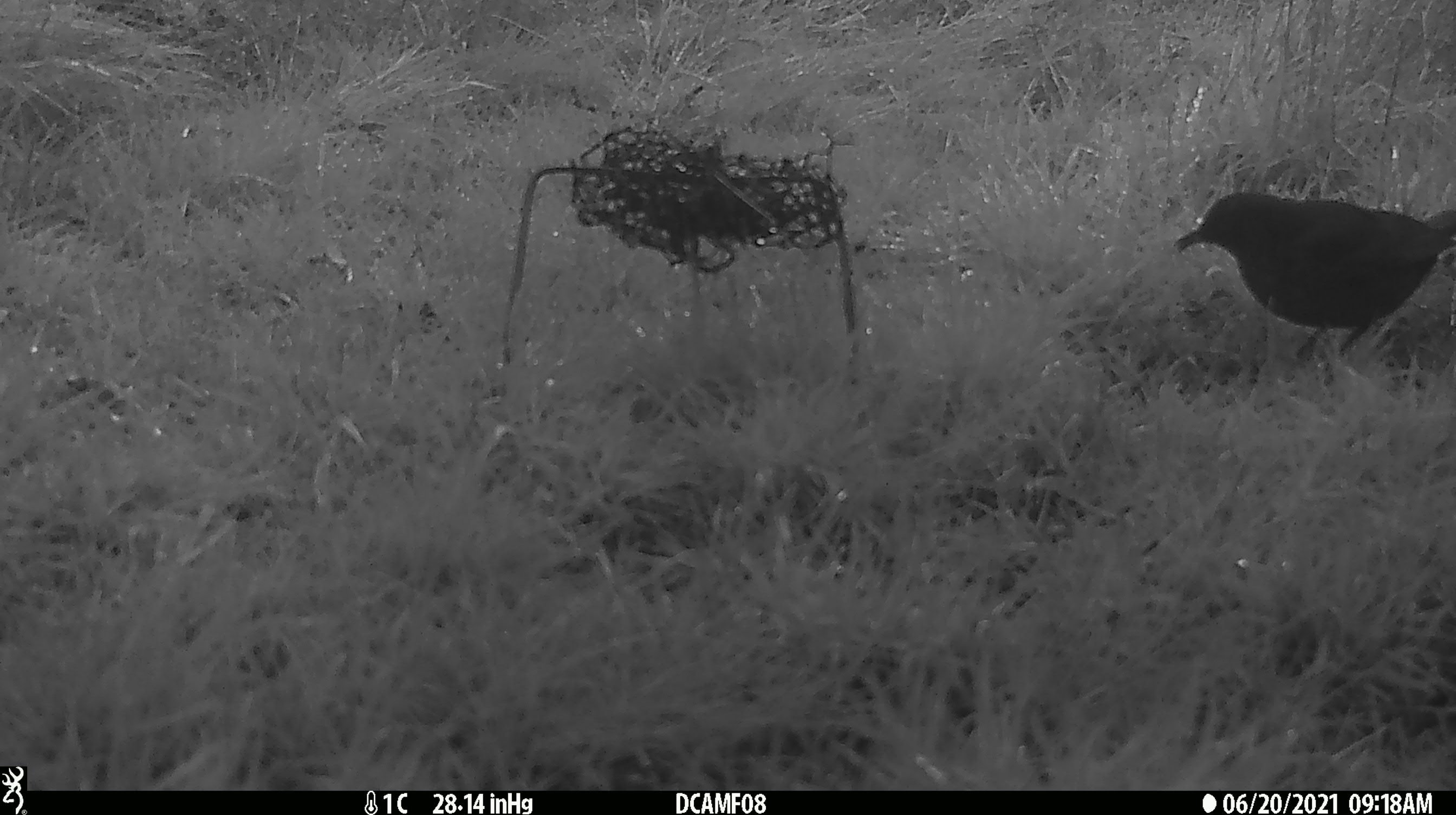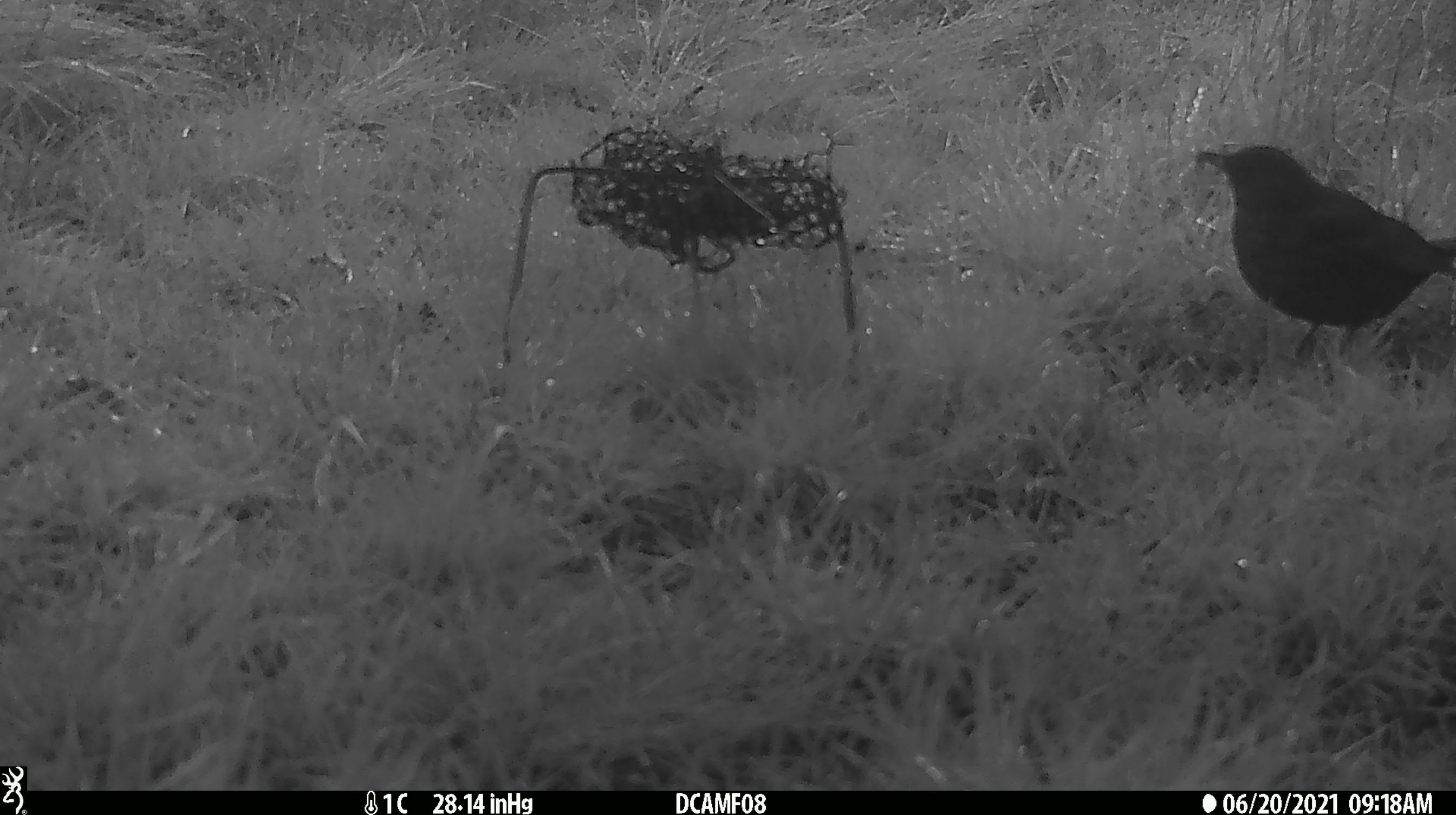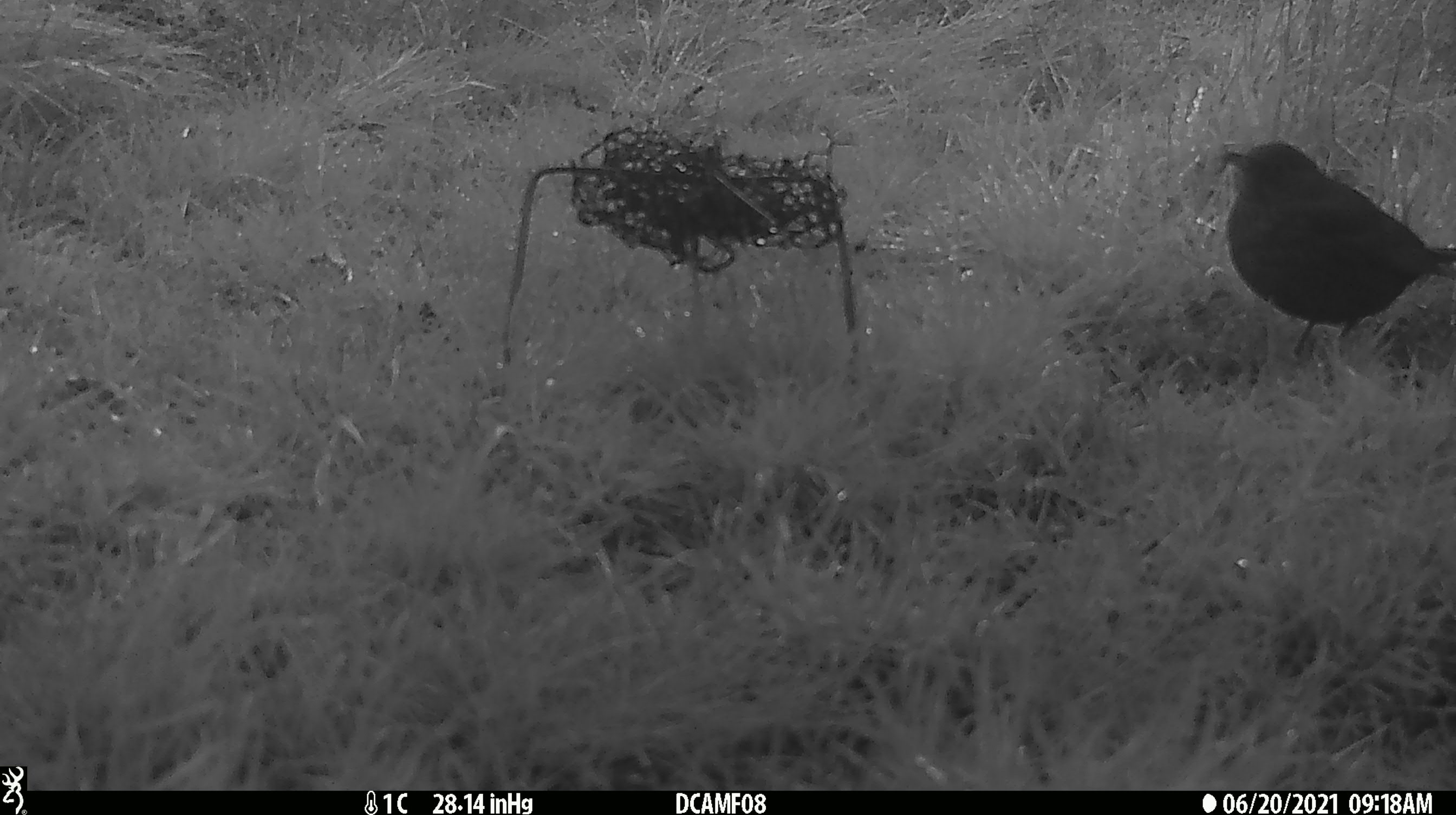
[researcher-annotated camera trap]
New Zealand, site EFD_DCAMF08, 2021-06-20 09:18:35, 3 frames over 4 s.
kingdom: Animalia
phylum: Chordata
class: Aves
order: Passeriformes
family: Turdidae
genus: Turdus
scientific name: Turdus merula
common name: eurasian blackbird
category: blackbird